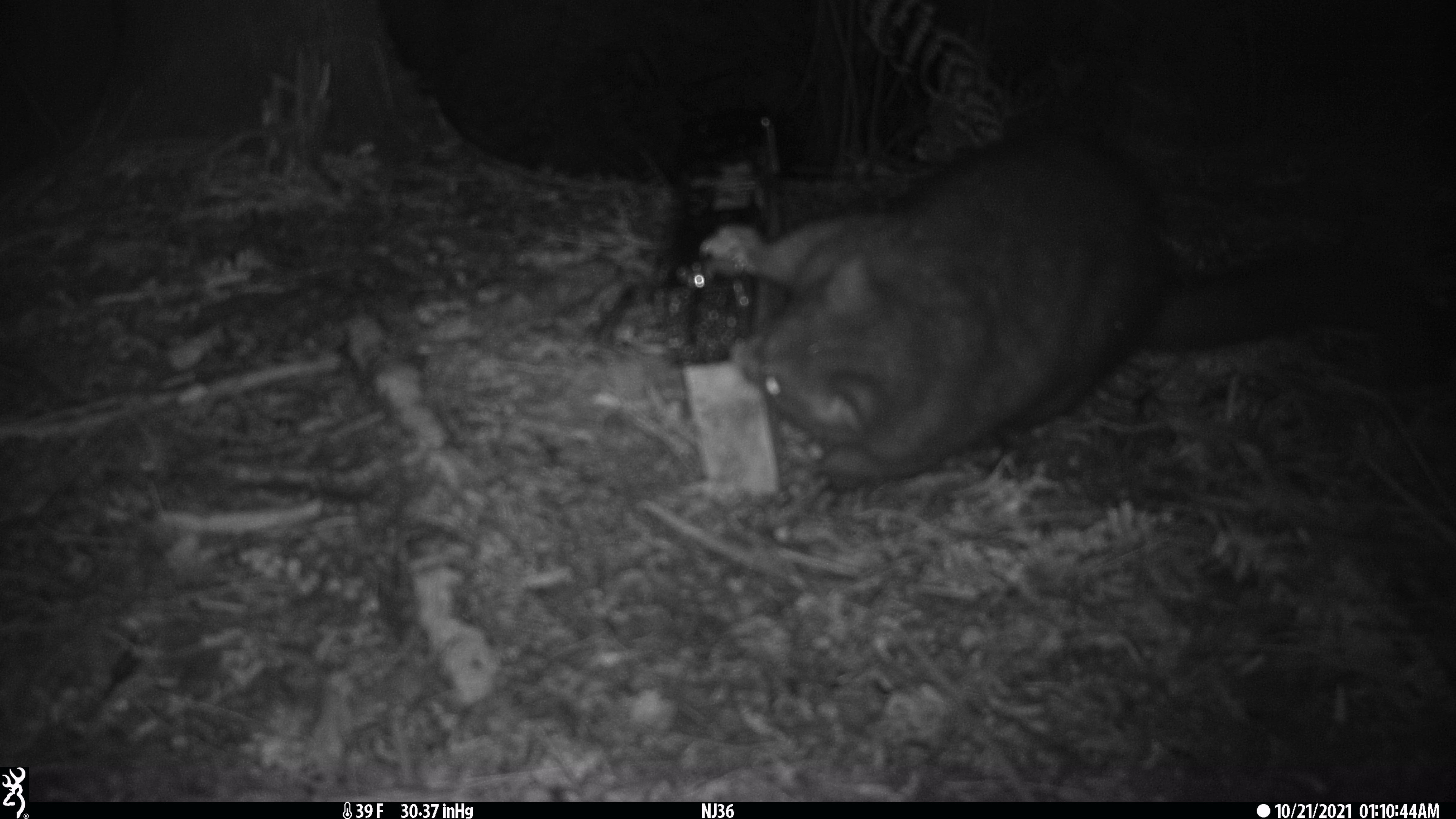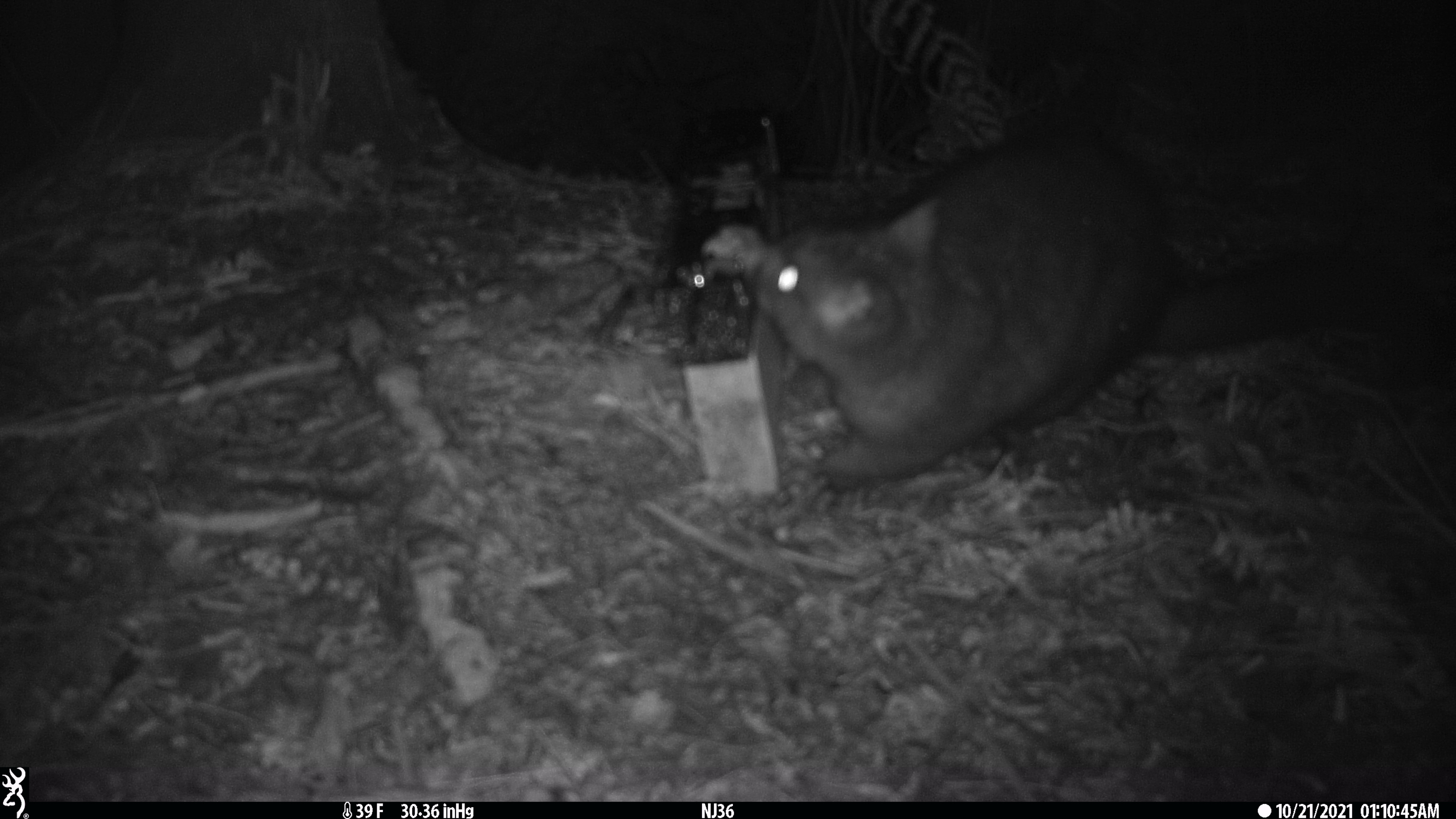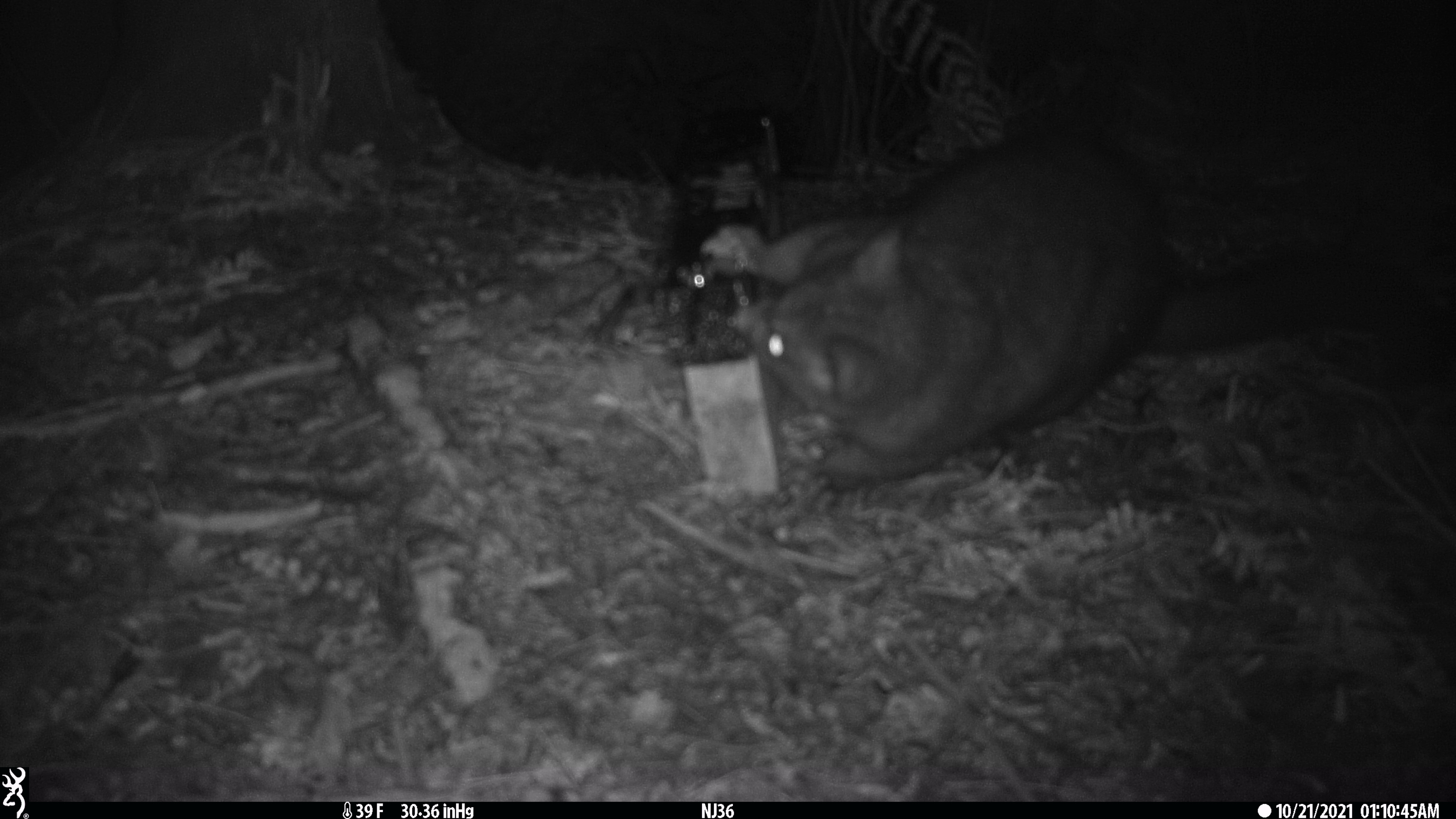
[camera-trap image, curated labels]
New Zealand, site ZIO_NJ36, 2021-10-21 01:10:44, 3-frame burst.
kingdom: Animalia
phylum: Chordata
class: Mammalia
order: Diprotodontia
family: Phalangeridae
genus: Trichosurus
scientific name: Trichosurus vulpecula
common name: common brushtail possum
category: possum